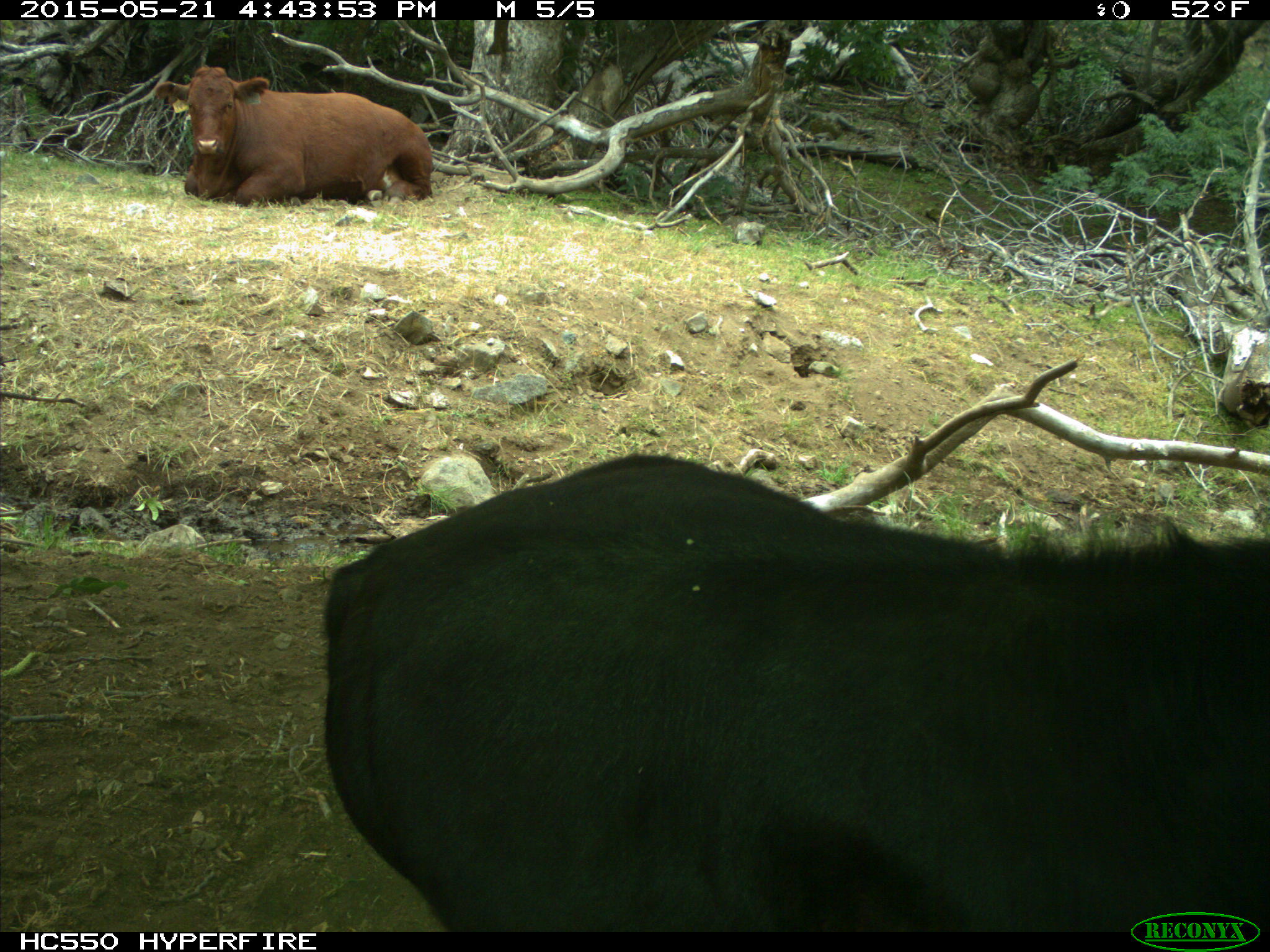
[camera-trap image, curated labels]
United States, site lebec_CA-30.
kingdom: Animalia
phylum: Chordata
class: Mammalia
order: Artiodactyla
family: Bovidae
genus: Bos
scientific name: Bos taurus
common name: domestic cow